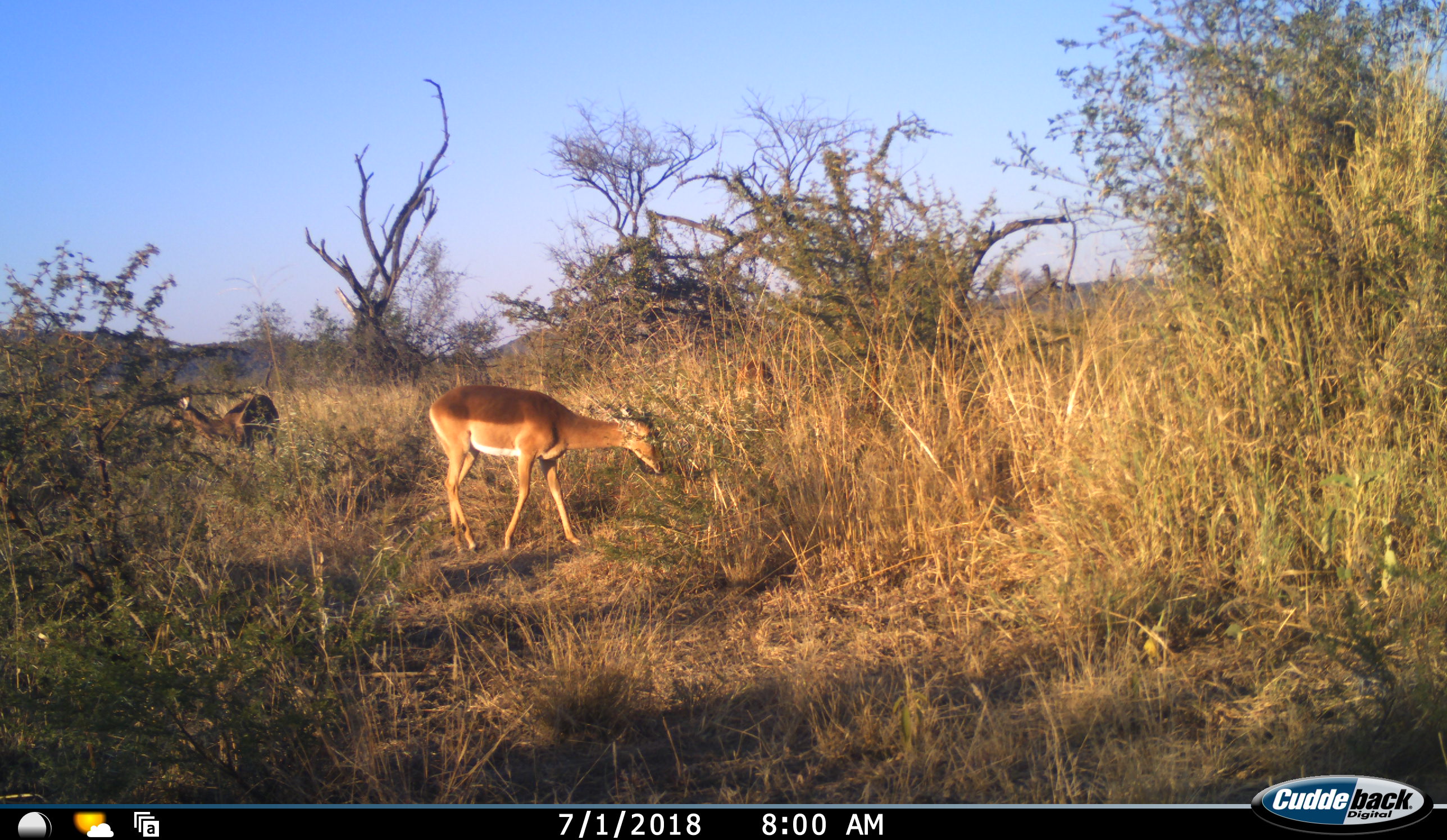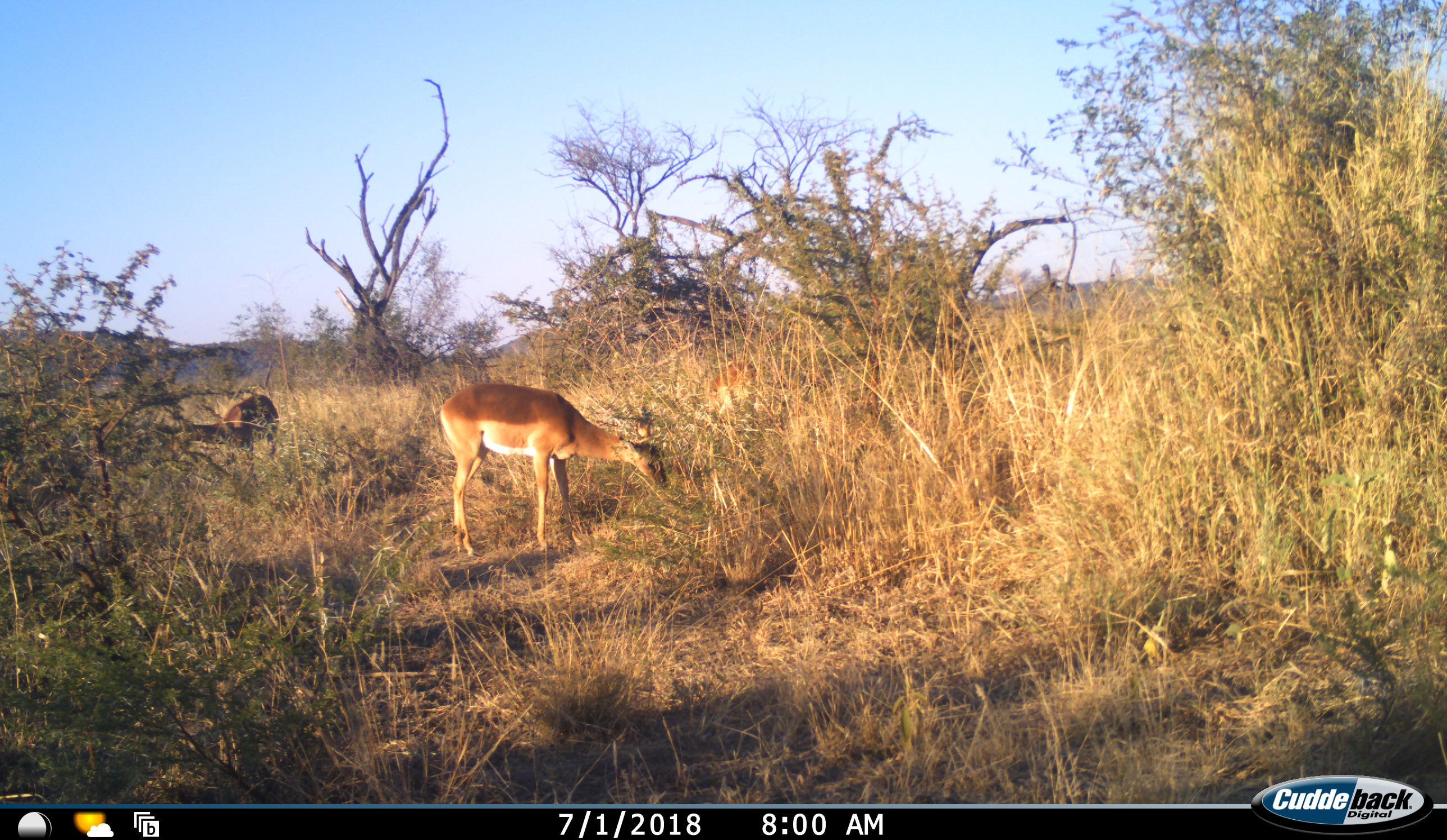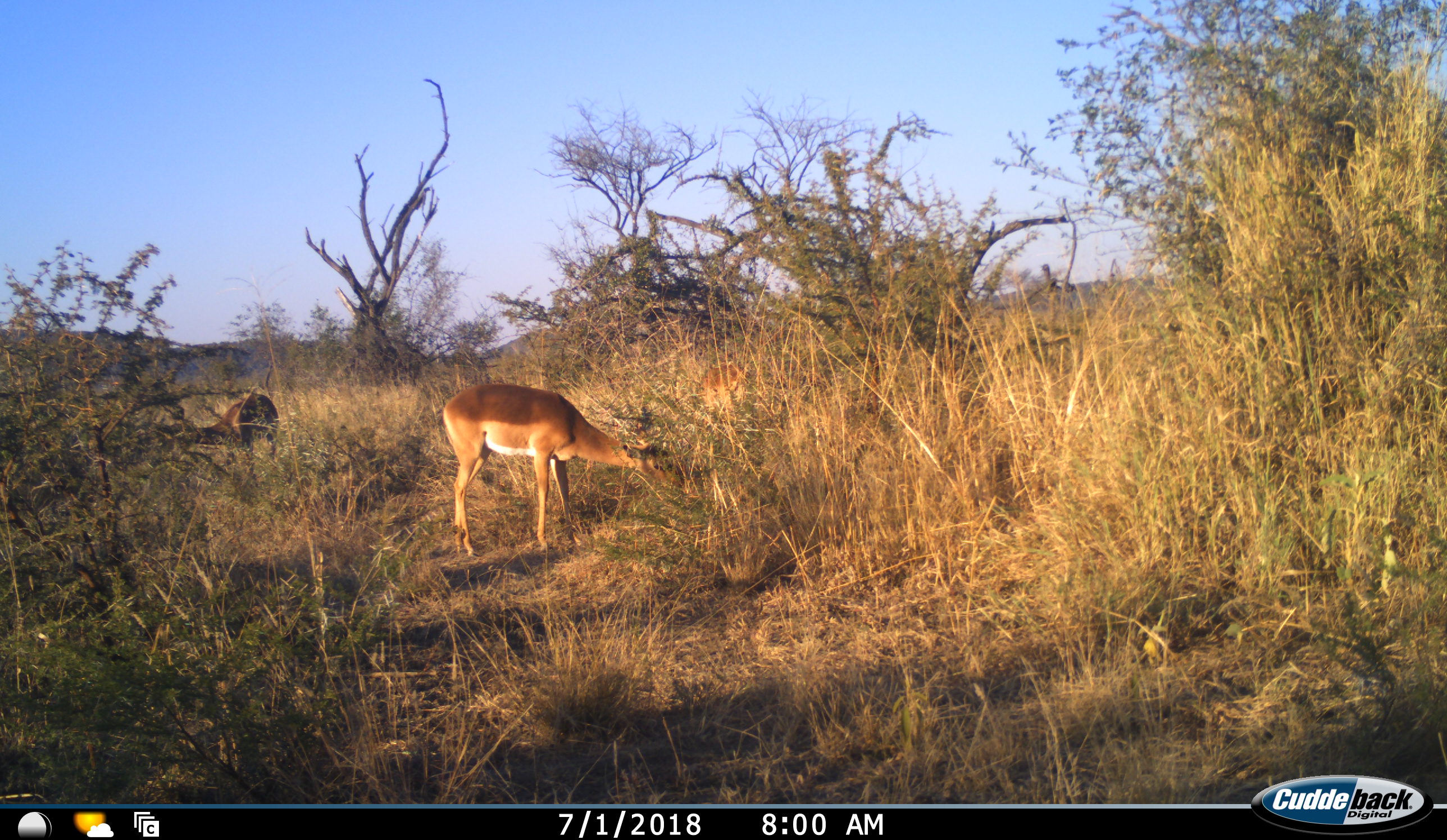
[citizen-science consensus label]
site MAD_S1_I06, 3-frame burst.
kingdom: Animalia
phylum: Chordata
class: Mammalia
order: Artiodactyla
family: Bovidae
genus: Aepyceros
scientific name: Aepyceros melampus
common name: impala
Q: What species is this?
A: Impala (Aepyceros melampus).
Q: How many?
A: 3.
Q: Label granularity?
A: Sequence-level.